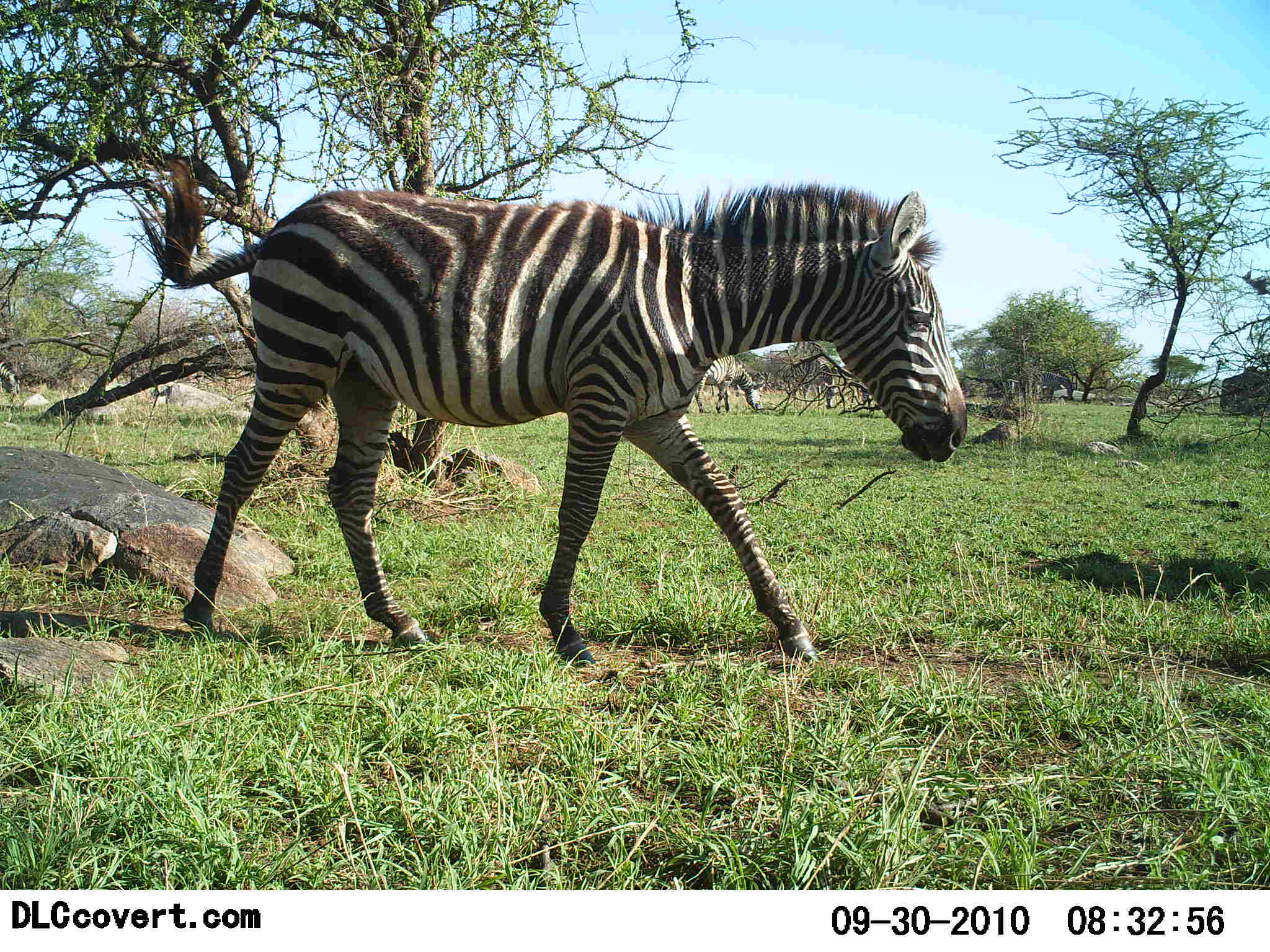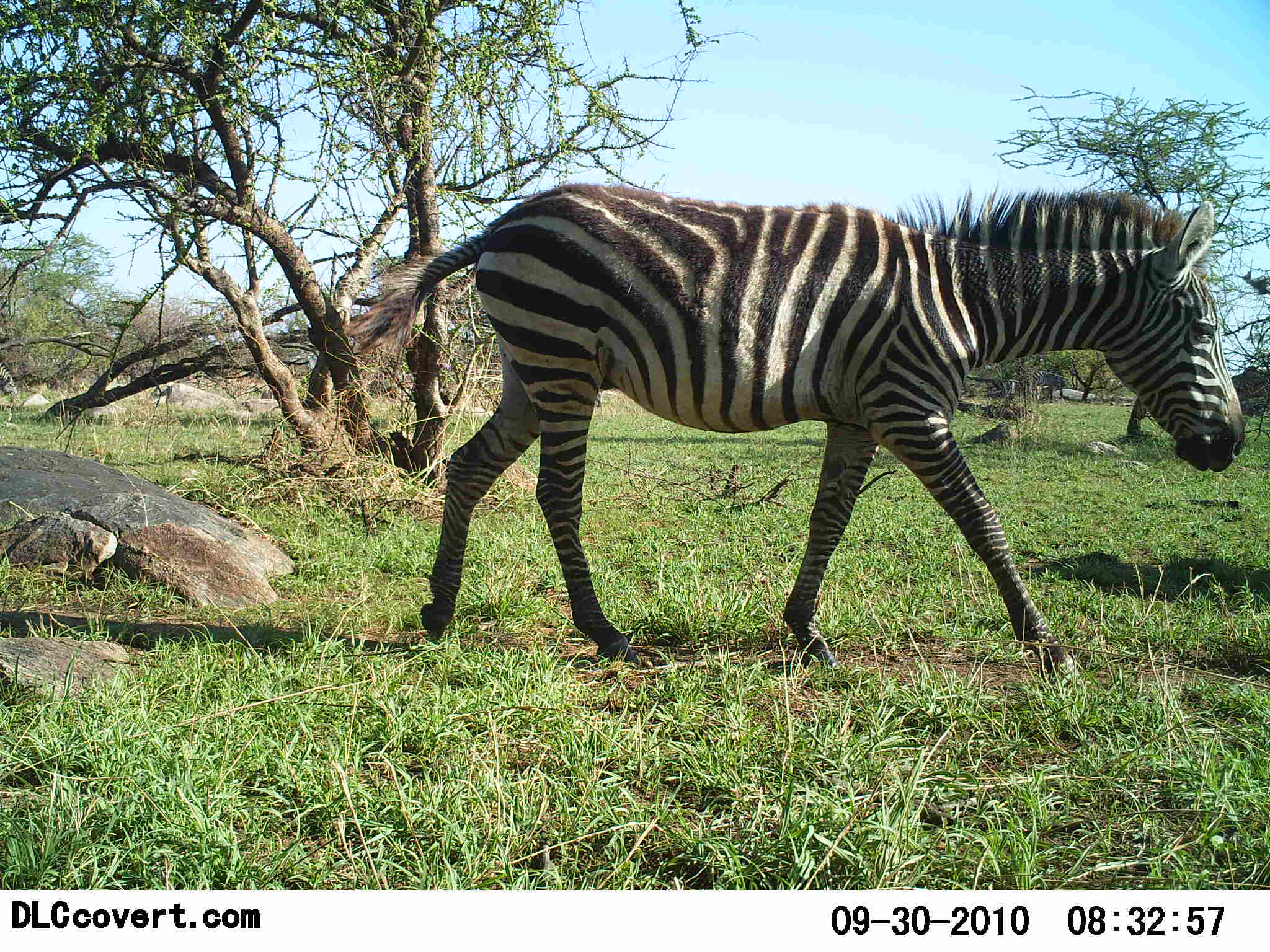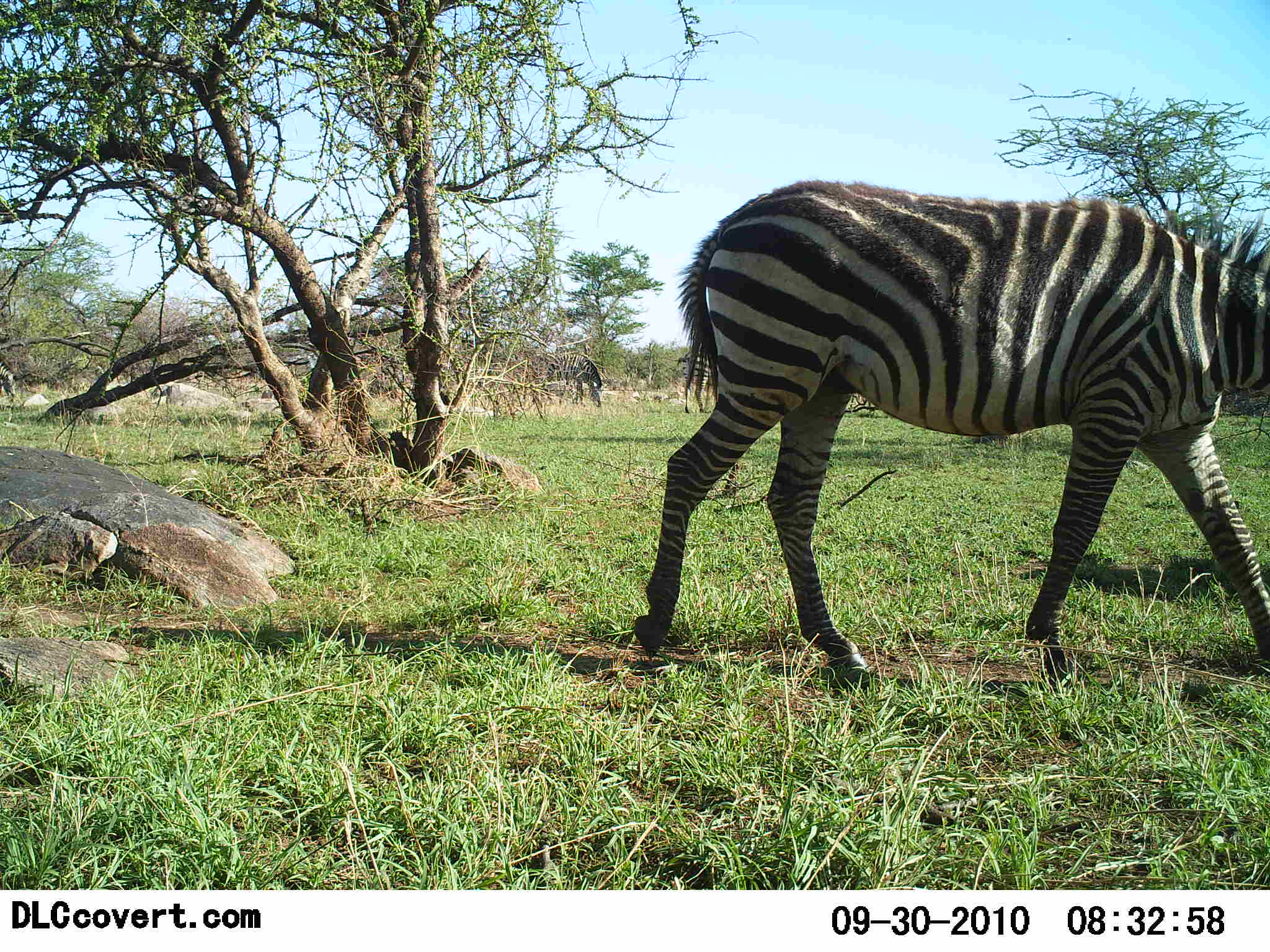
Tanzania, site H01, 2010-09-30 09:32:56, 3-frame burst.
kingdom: Animalia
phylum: Chordata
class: Mammalia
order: Perissodactyla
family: Equidae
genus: Equus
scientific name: Equus quagga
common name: plains zebra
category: zebra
Zebra (plains zebra) (Equus quagga), count 1. Behavior (volunteer vote fractions): standing 8%, resting 0%, moving 100%, interacting 0%. Young present (vote fraction): 0%. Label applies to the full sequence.